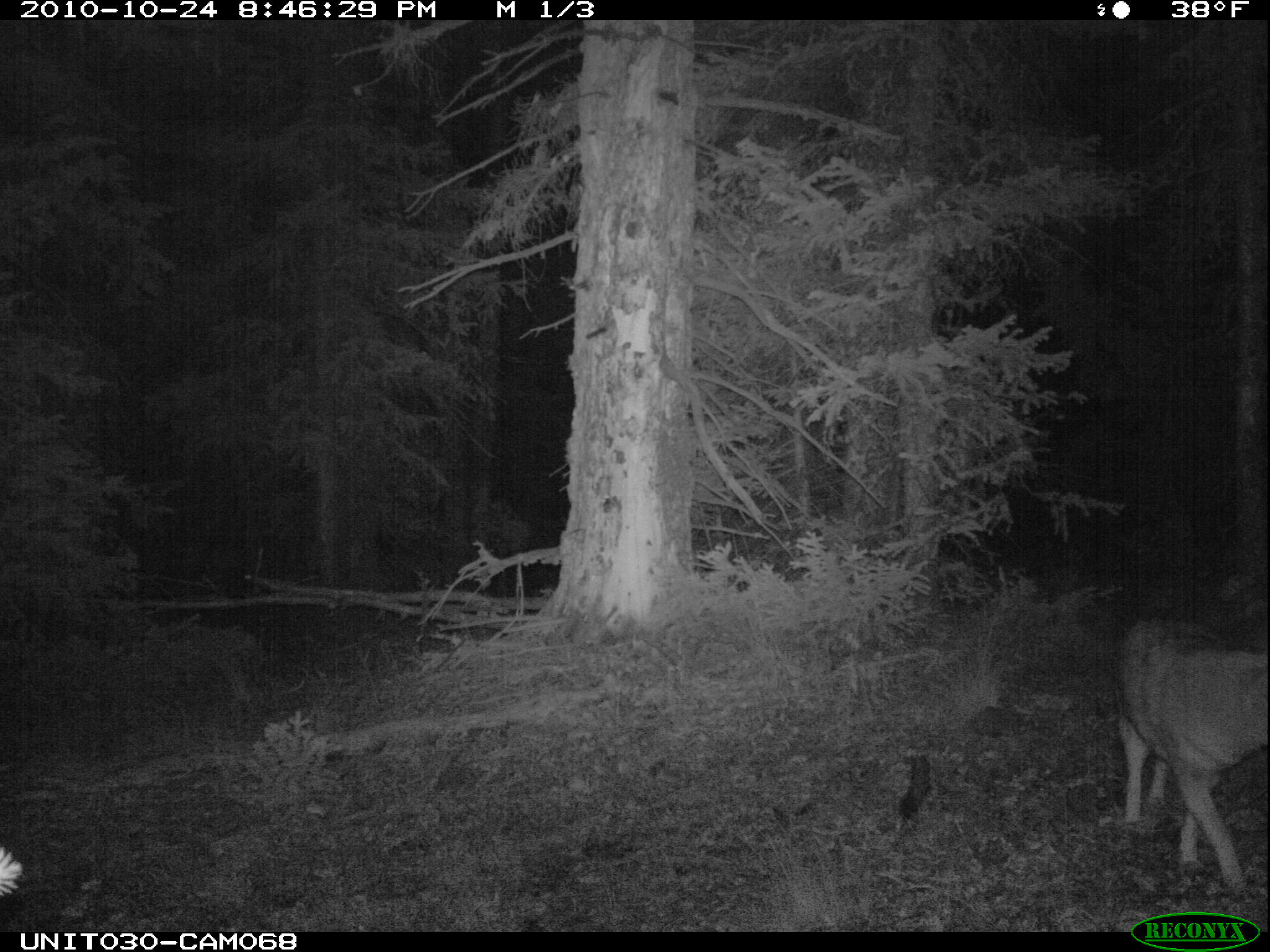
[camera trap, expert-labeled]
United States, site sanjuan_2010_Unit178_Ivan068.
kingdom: Animalia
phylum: Chordata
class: Mammalia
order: Carnivora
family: Canidae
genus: Canis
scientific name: Canis latrans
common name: coyote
Canis latrans (coyote).